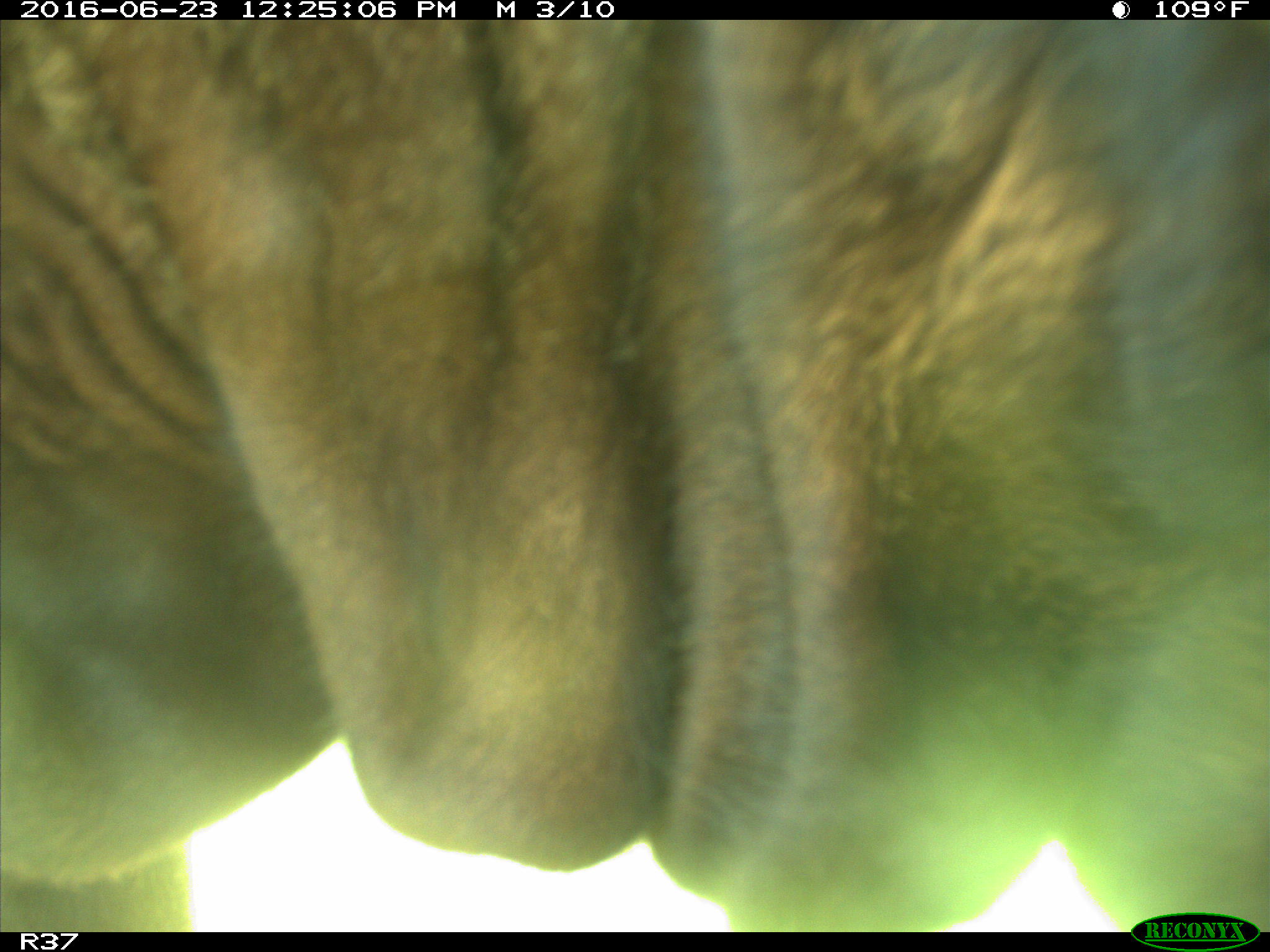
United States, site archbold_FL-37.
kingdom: Animalia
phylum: Chordata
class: Mammalia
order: Artiodactyla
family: Bovidae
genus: Bos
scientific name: Bos taurus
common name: domestic cow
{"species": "Bos taurus (domestic cow)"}